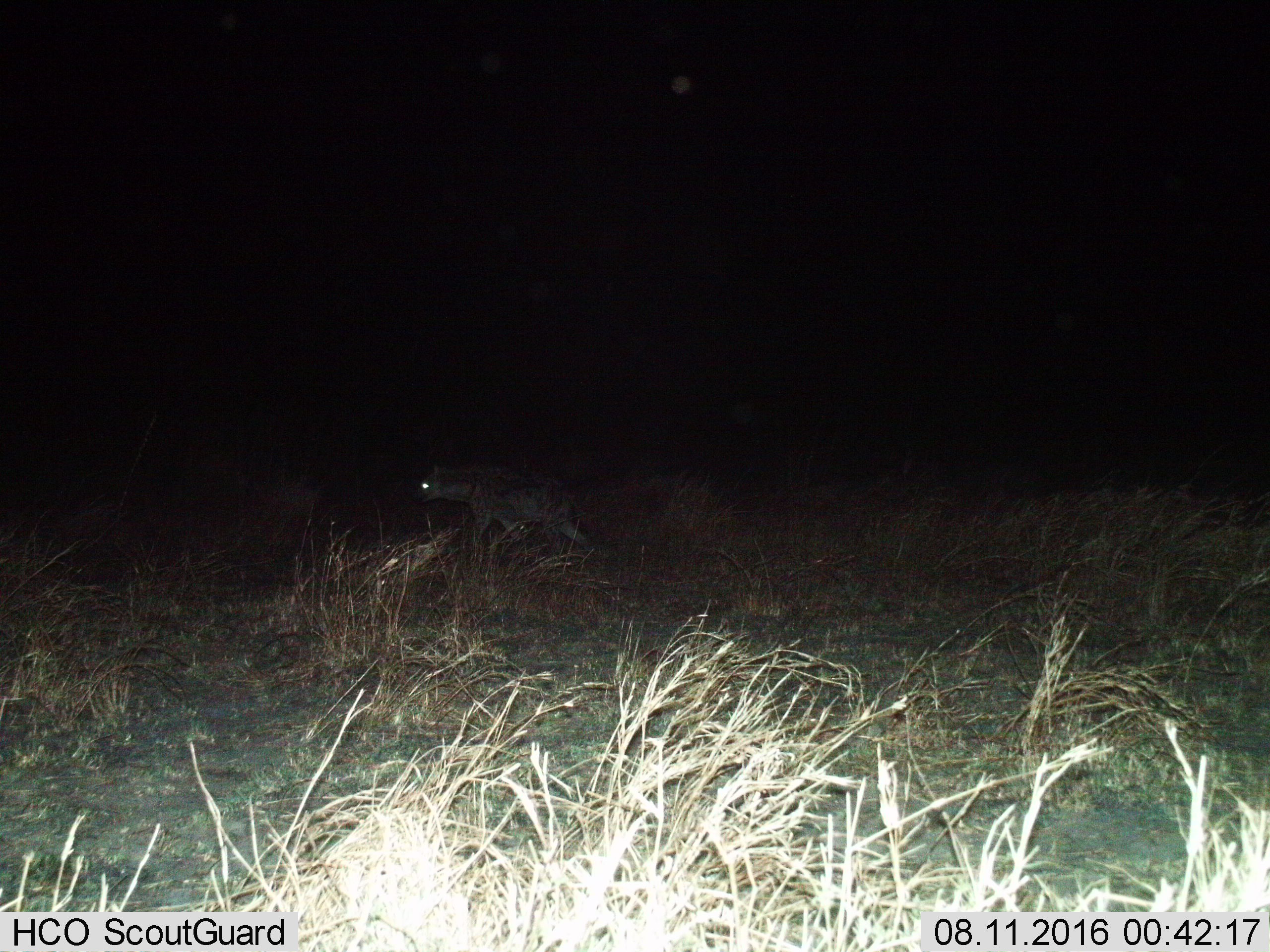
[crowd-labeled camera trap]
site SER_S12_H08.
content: unidentified animal